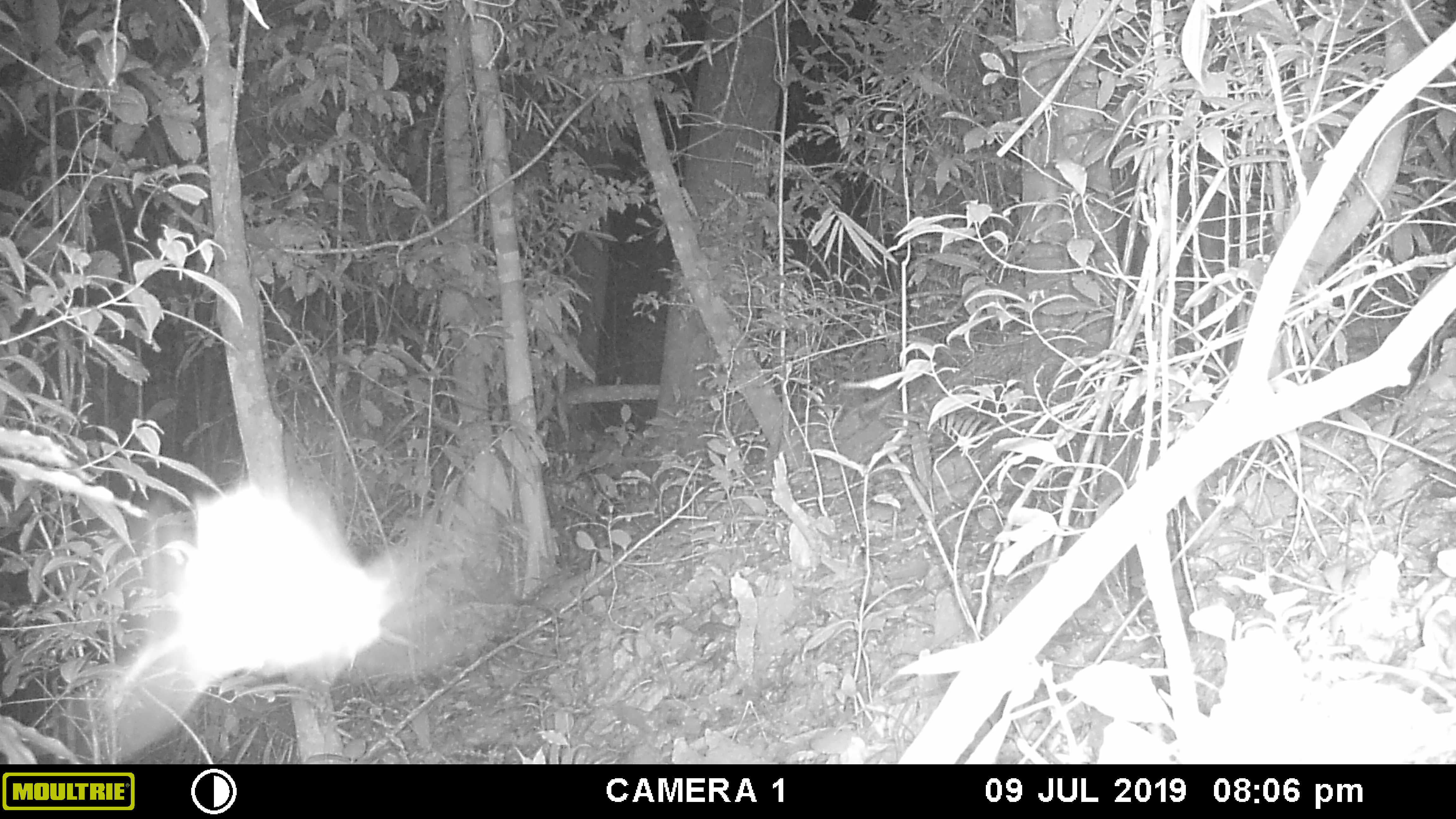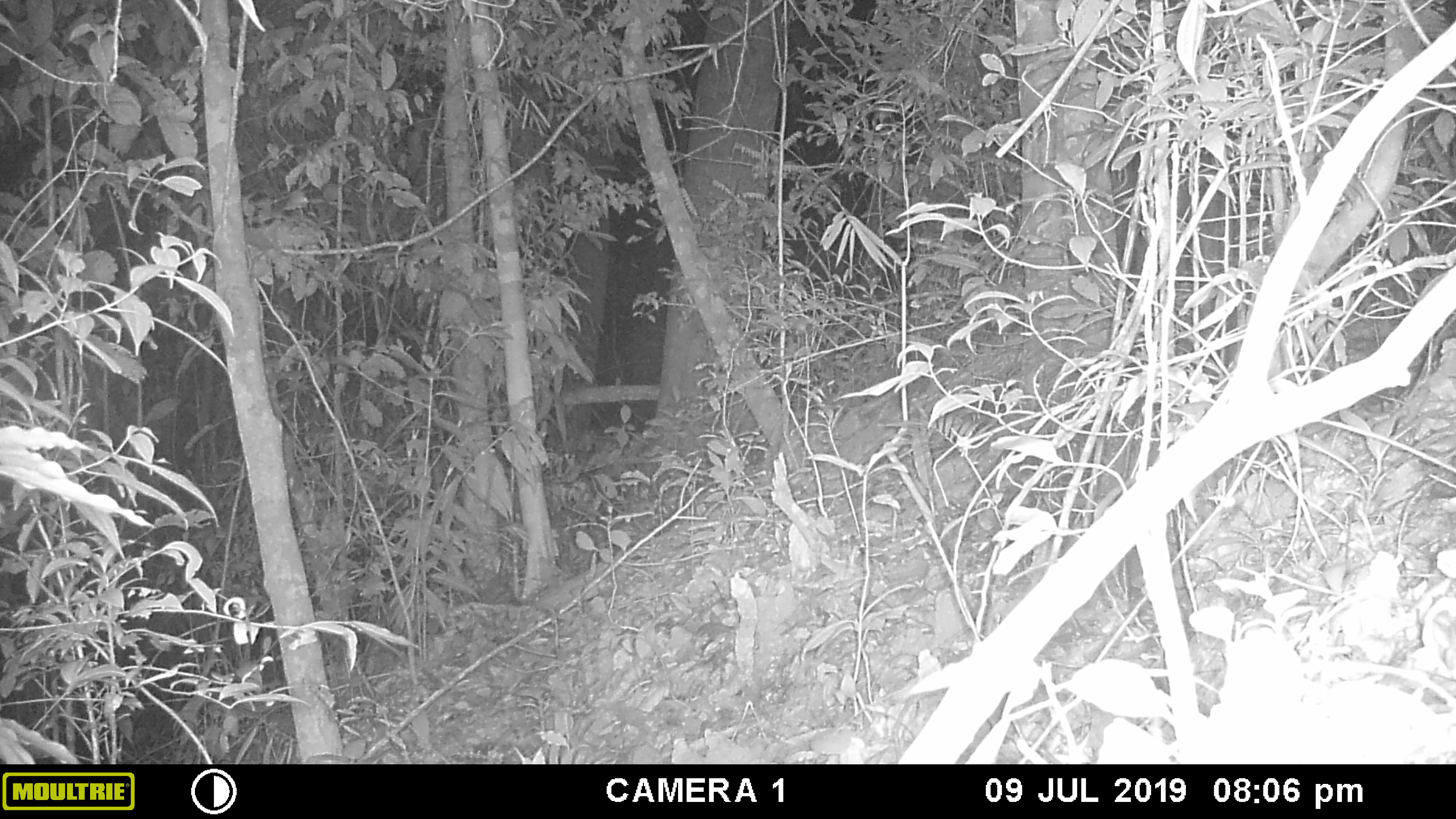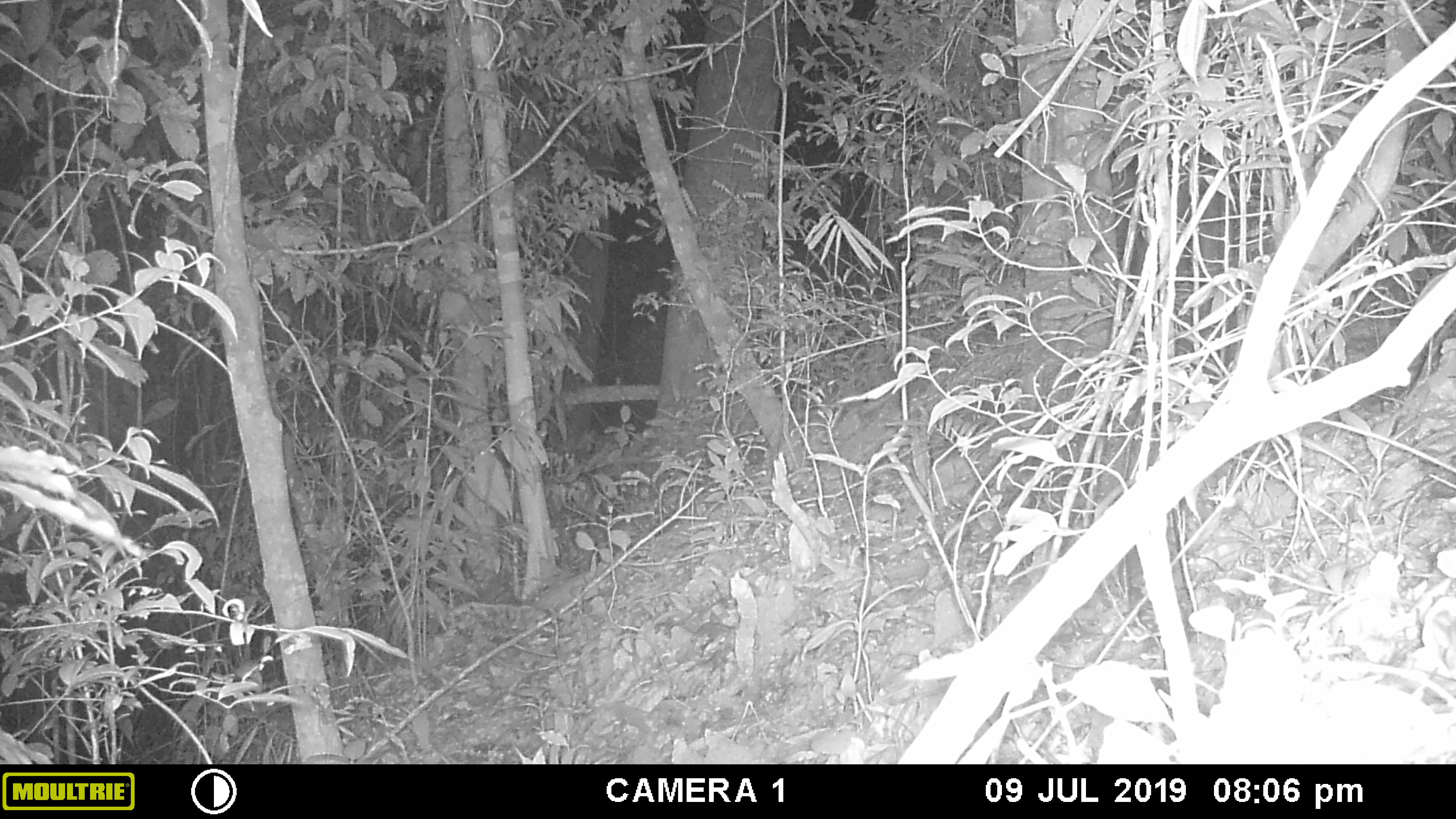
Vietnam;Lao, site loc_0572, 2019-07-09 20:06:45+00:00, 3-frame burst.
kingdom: Animalia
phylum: Arthropoda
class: Insecta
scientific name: Insecta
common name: insect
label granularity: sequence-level